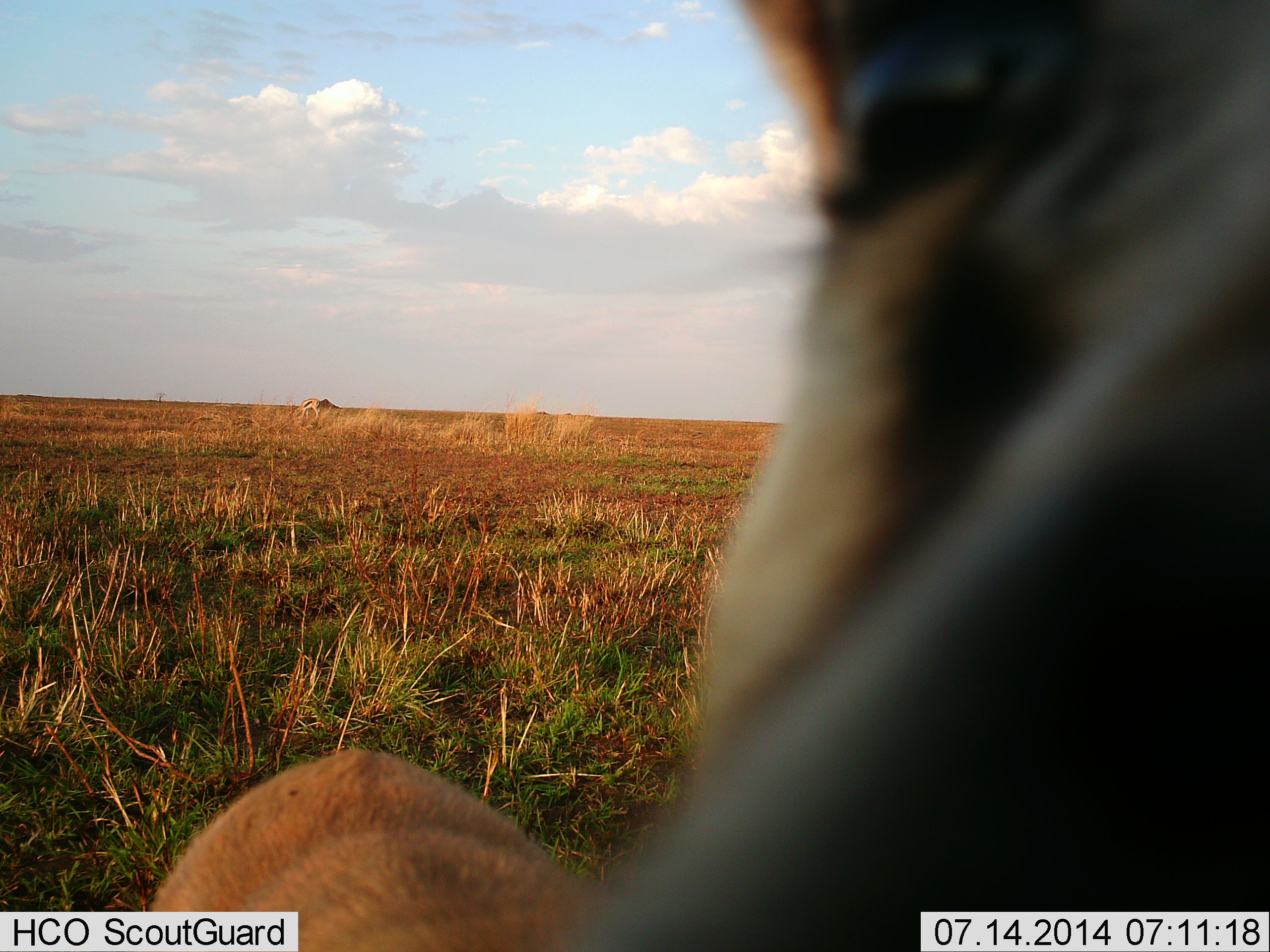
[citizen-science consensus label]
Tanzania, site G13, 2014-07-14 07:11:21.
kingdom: Animalia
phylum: Chordata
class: Mammalia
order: Artiodactyla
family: Bovidae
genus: Eudorcas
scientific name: Eudorcas thomsonii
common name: thomson's gazelle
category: gazellethomsons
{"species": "gazellethomsons (thomson's gazelle) (Eudorcas thomsonii)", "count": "1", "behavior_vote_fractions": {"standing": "86%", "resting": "14%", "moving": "0%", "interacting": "0%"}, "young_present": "0%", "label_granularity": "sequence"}